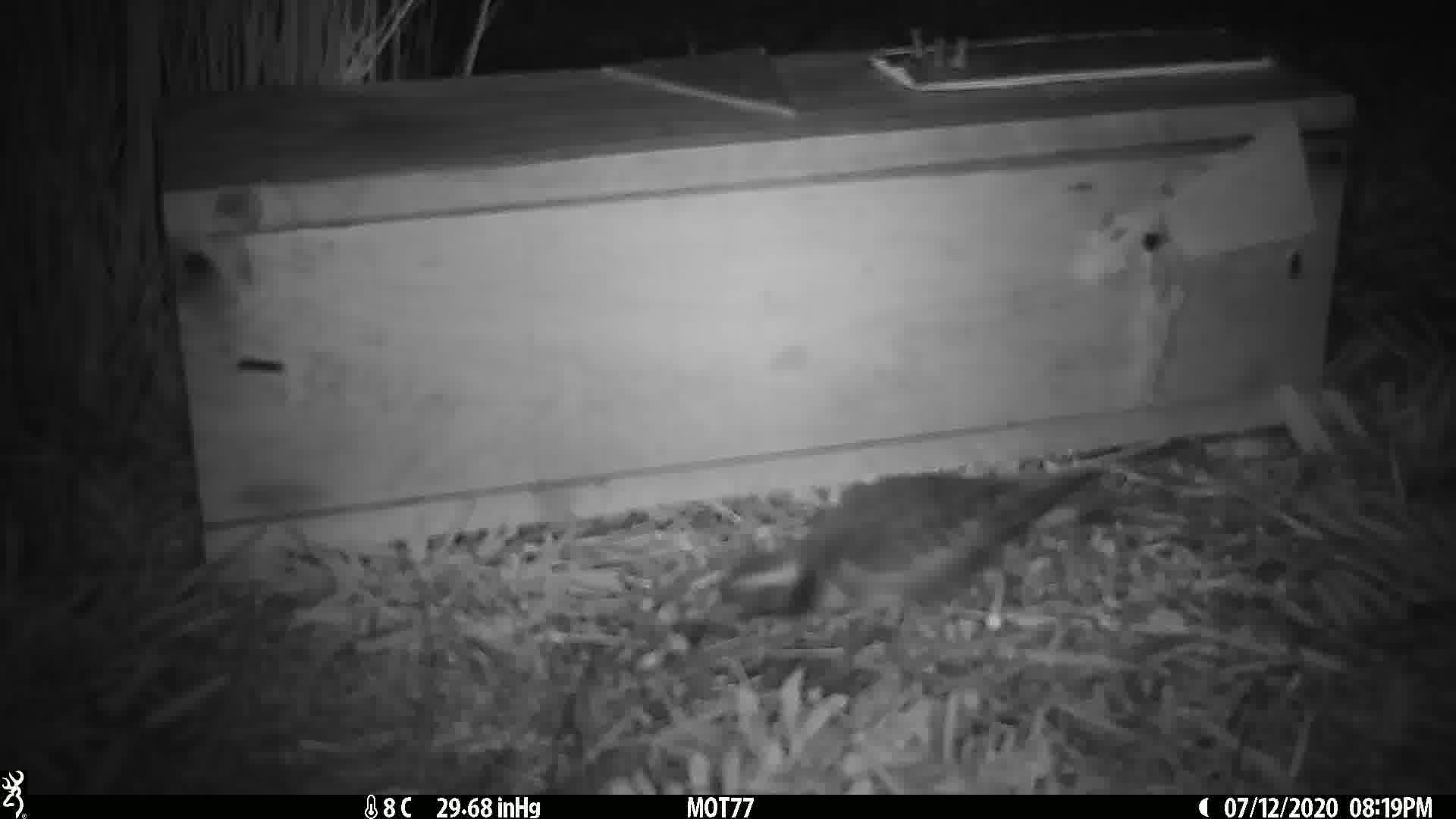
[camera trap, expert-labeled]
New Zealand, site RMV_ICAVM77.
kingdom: Animalia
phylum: Chordata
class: Aves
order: Charadriiformes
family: Charadriidae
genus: Thinornis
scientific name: Thinornis novaeseelandiae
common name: shore plover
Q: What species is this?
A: Shore plover (Thinornis novaeseelandiae).